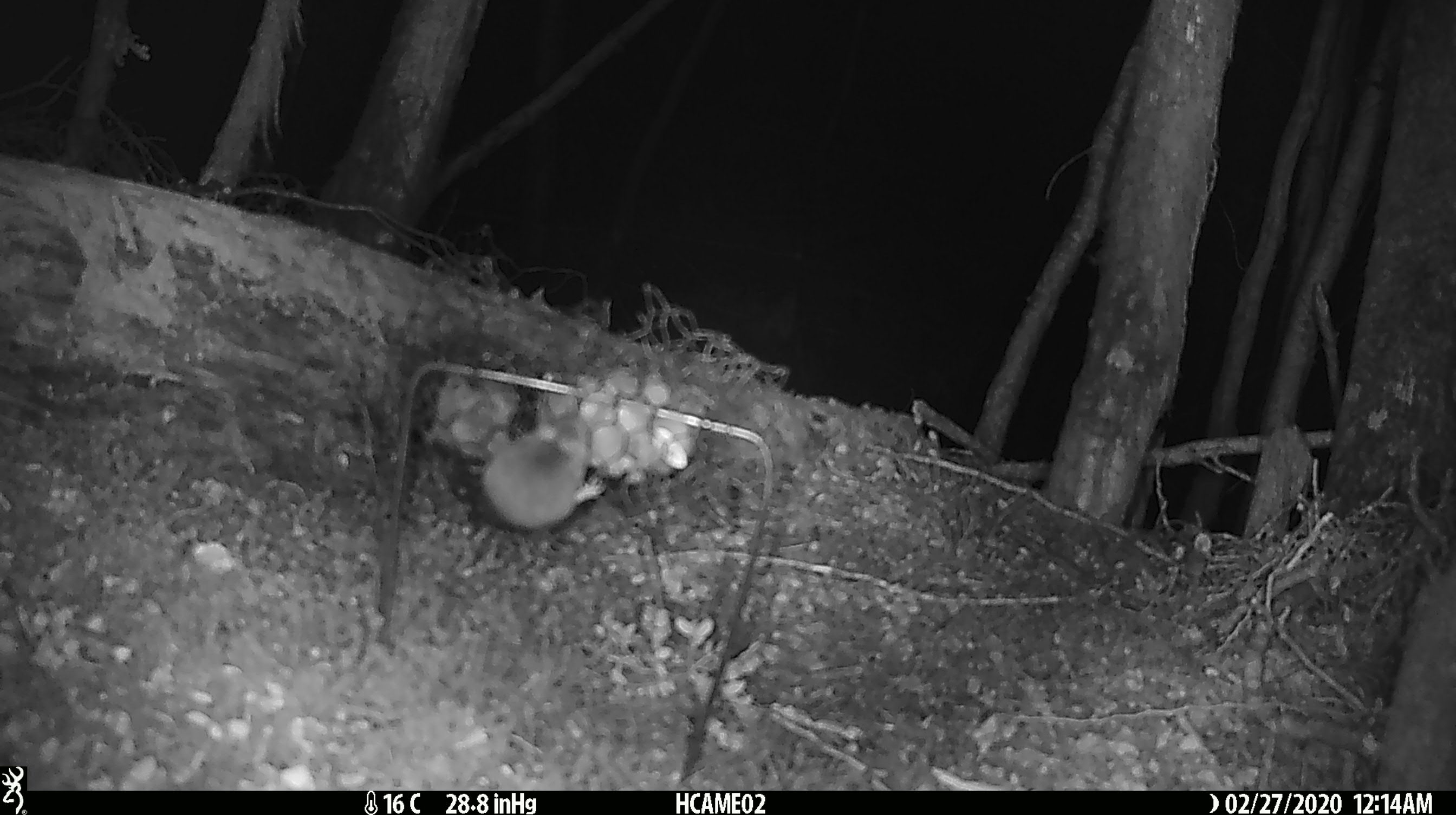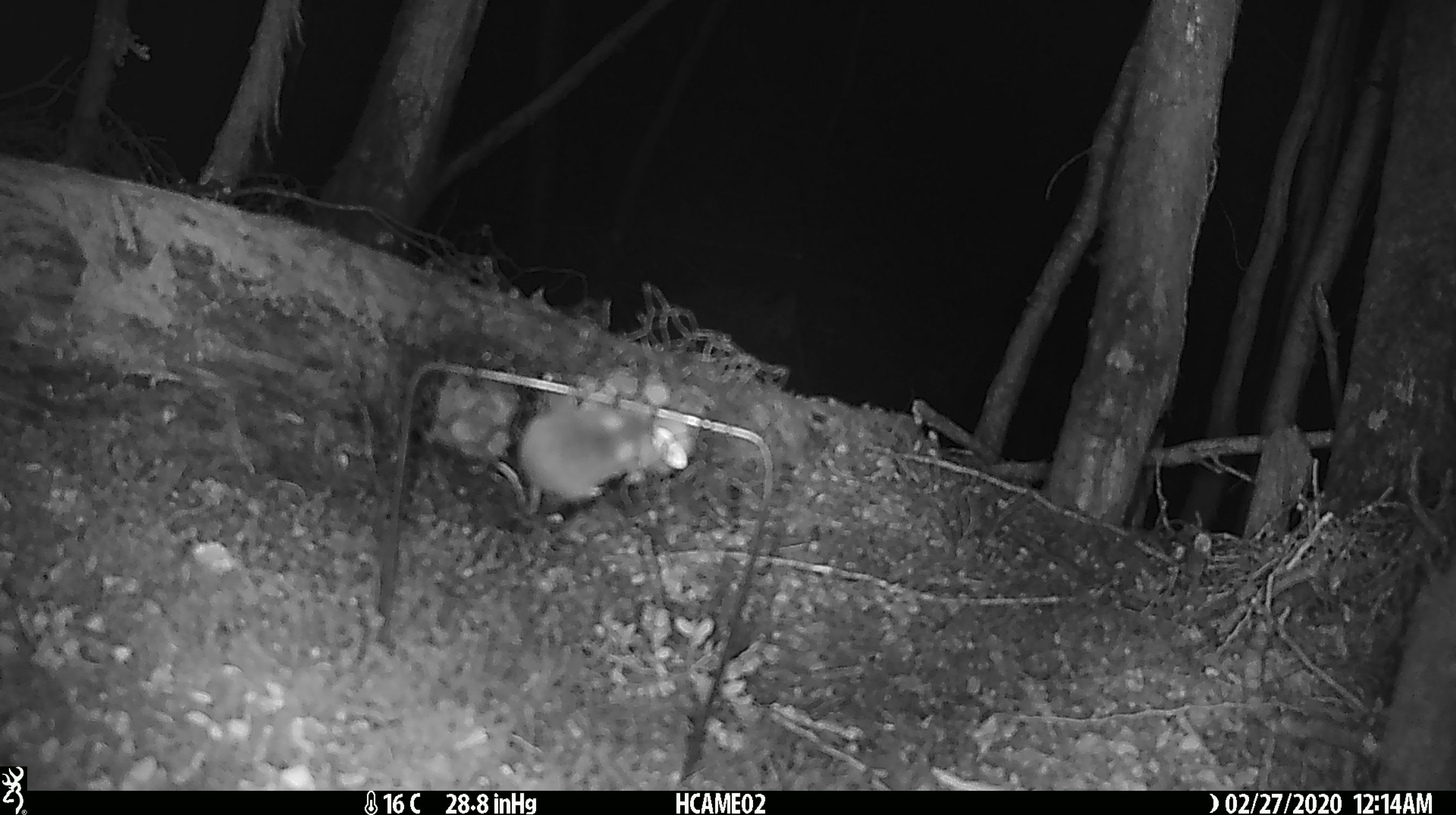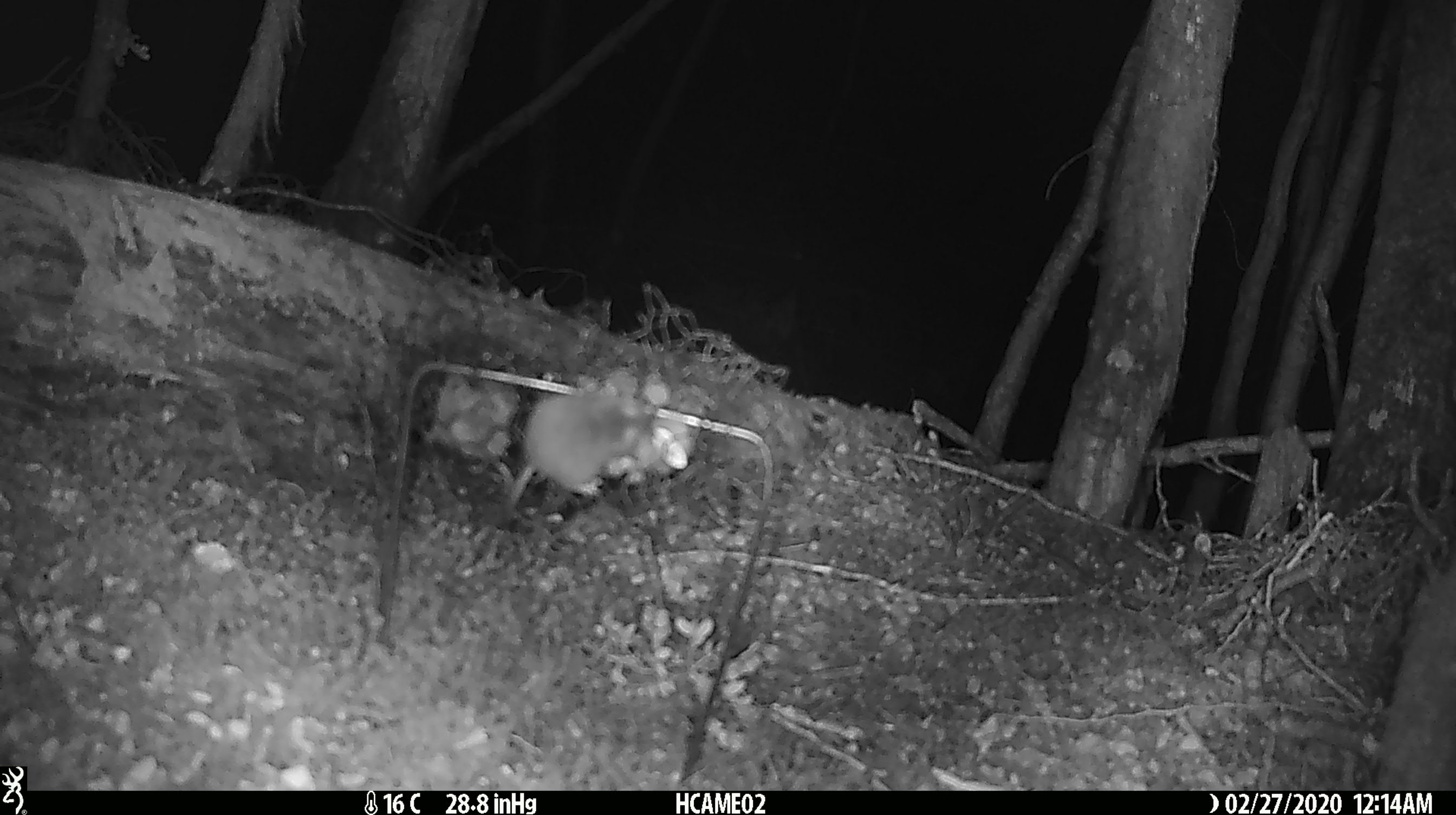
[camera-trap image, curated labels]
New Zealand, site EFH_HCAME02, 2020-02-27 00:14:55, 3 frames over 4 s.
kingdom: Animalia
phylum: Chordata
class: Mammalia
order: Rodentia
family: Muridae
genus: Mus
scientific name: Mus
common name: mouse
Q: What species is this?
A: Mouse (Mus).